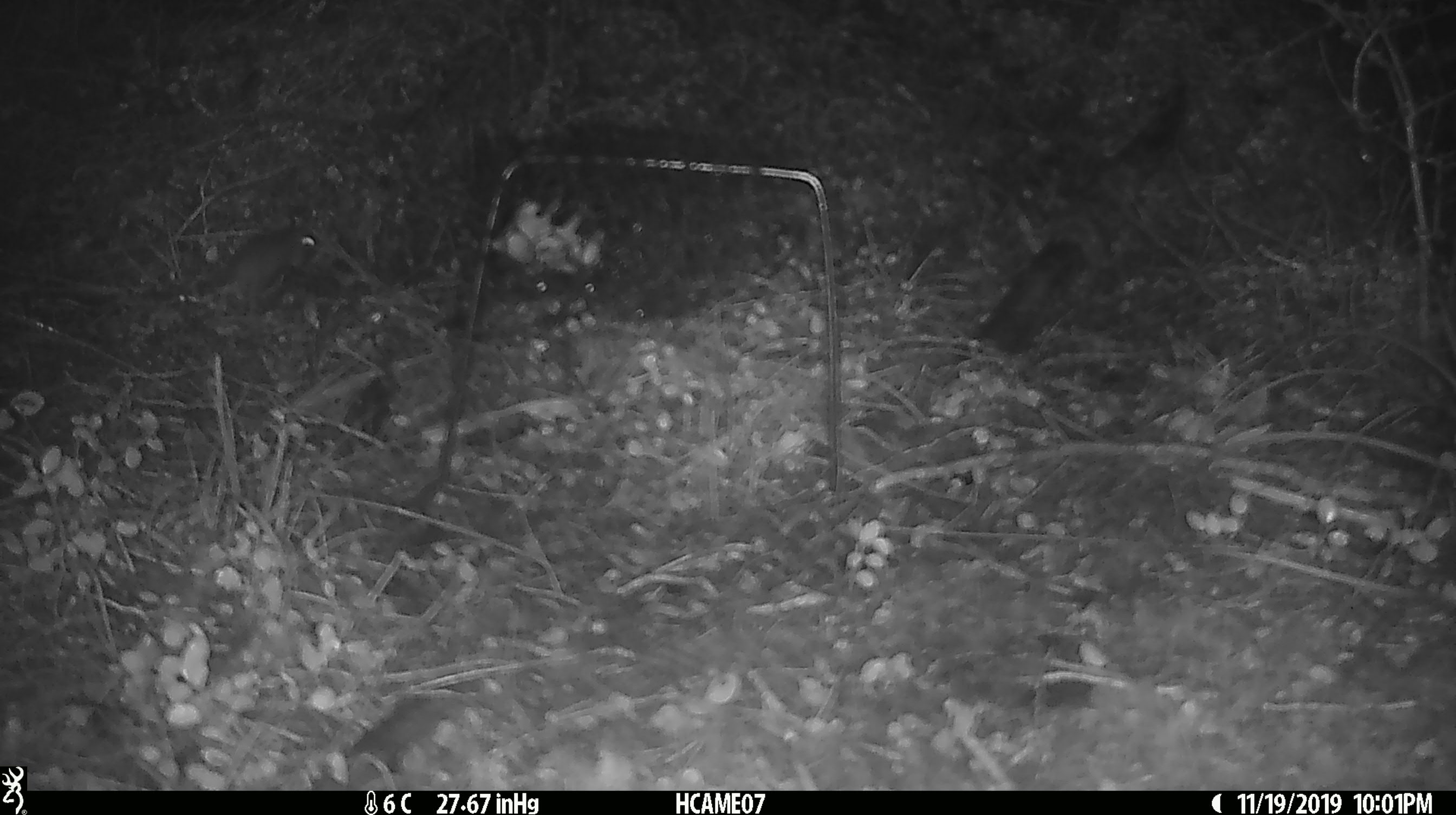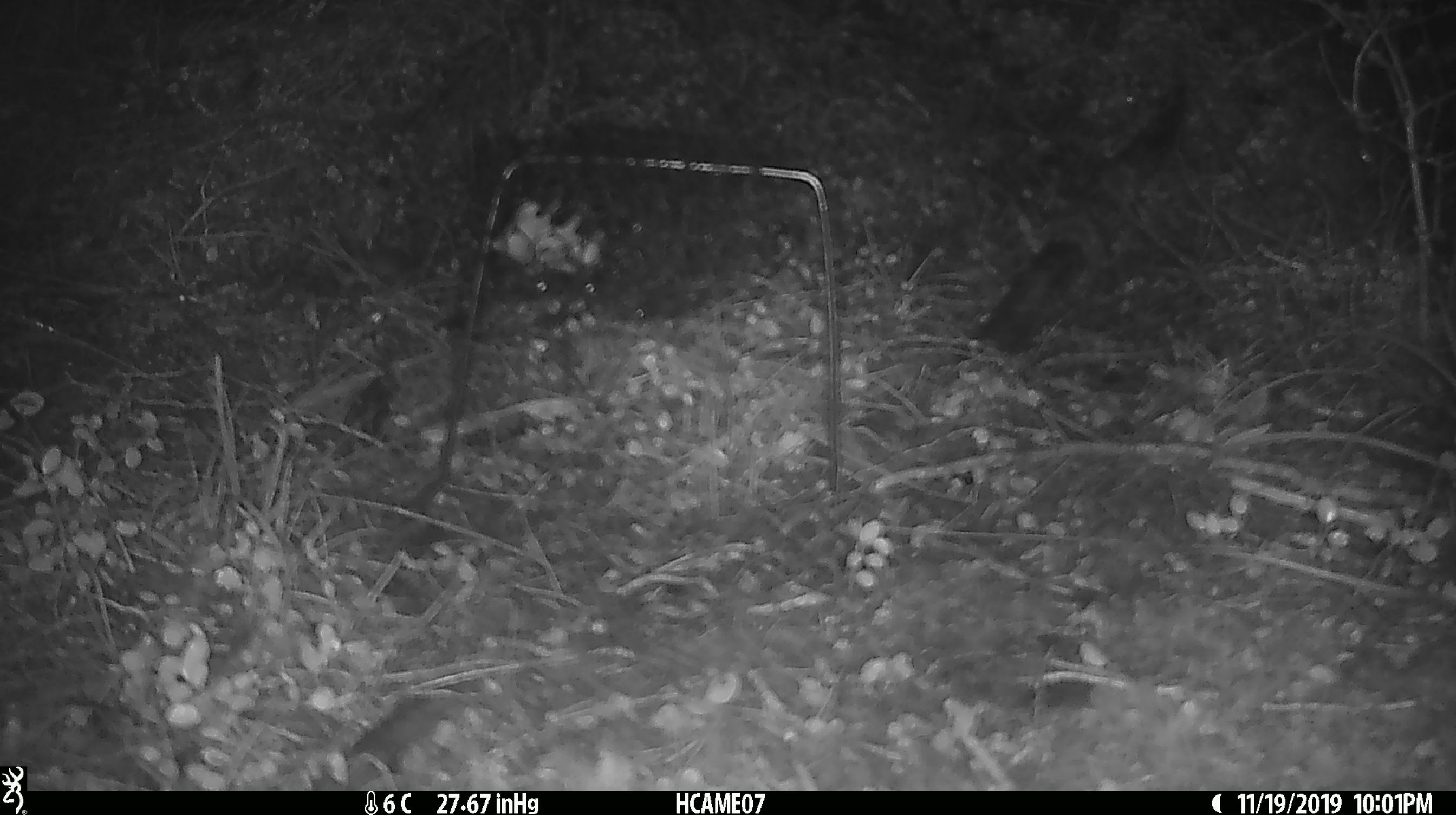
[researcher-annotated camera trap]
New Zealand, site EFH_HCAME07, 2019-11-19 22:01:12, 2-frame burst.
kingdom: Animalia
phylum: Chordata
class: Mammalia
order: Rodentia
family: Muridae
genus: Mus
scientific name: Mus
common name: mouse